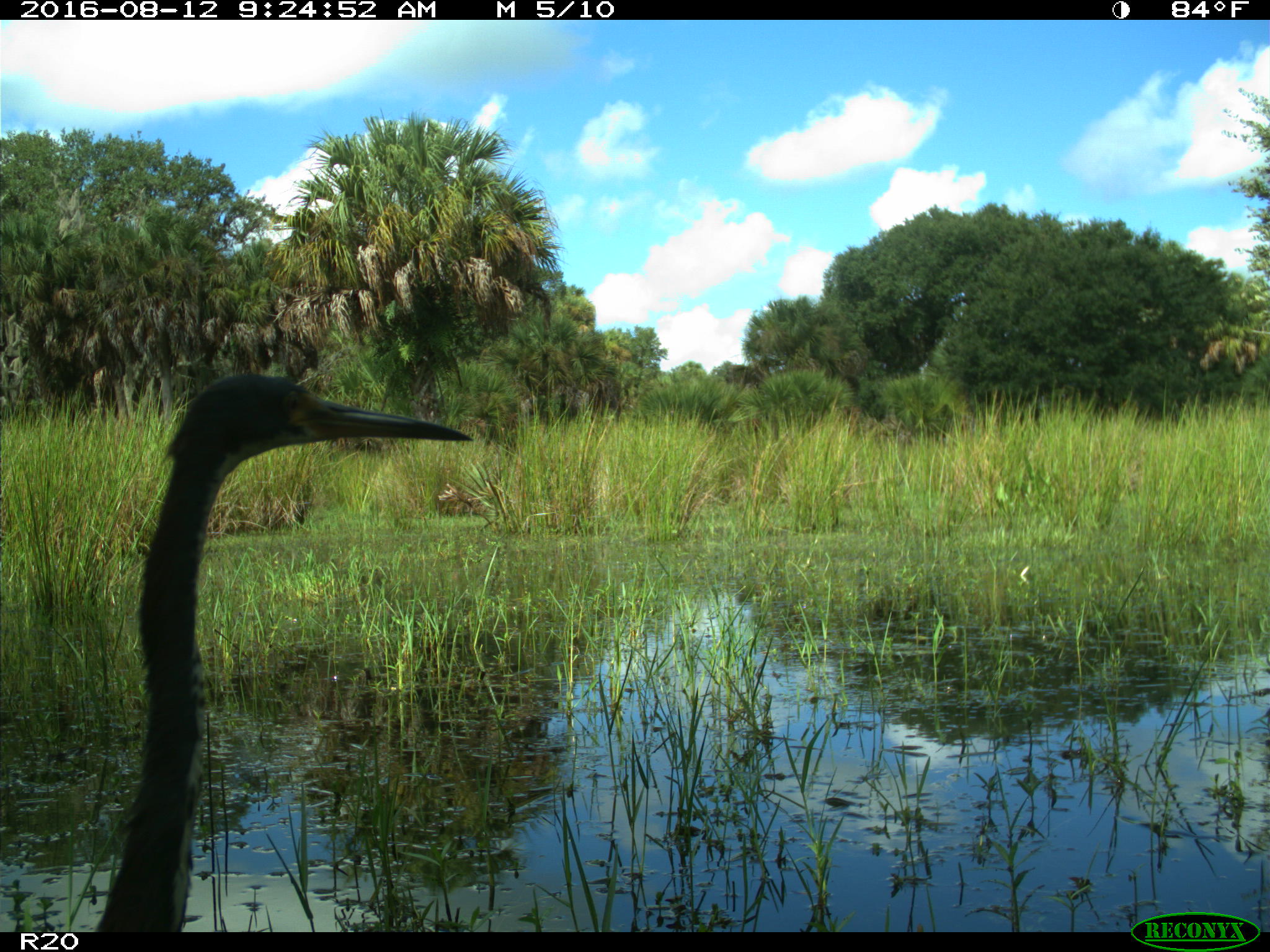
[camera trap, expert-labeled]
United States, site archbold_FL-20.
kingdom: Animalia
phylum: Chordata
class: Aves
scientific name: Aves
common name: birds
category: unidentified bird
Unidentified bird (birds) (Aves).